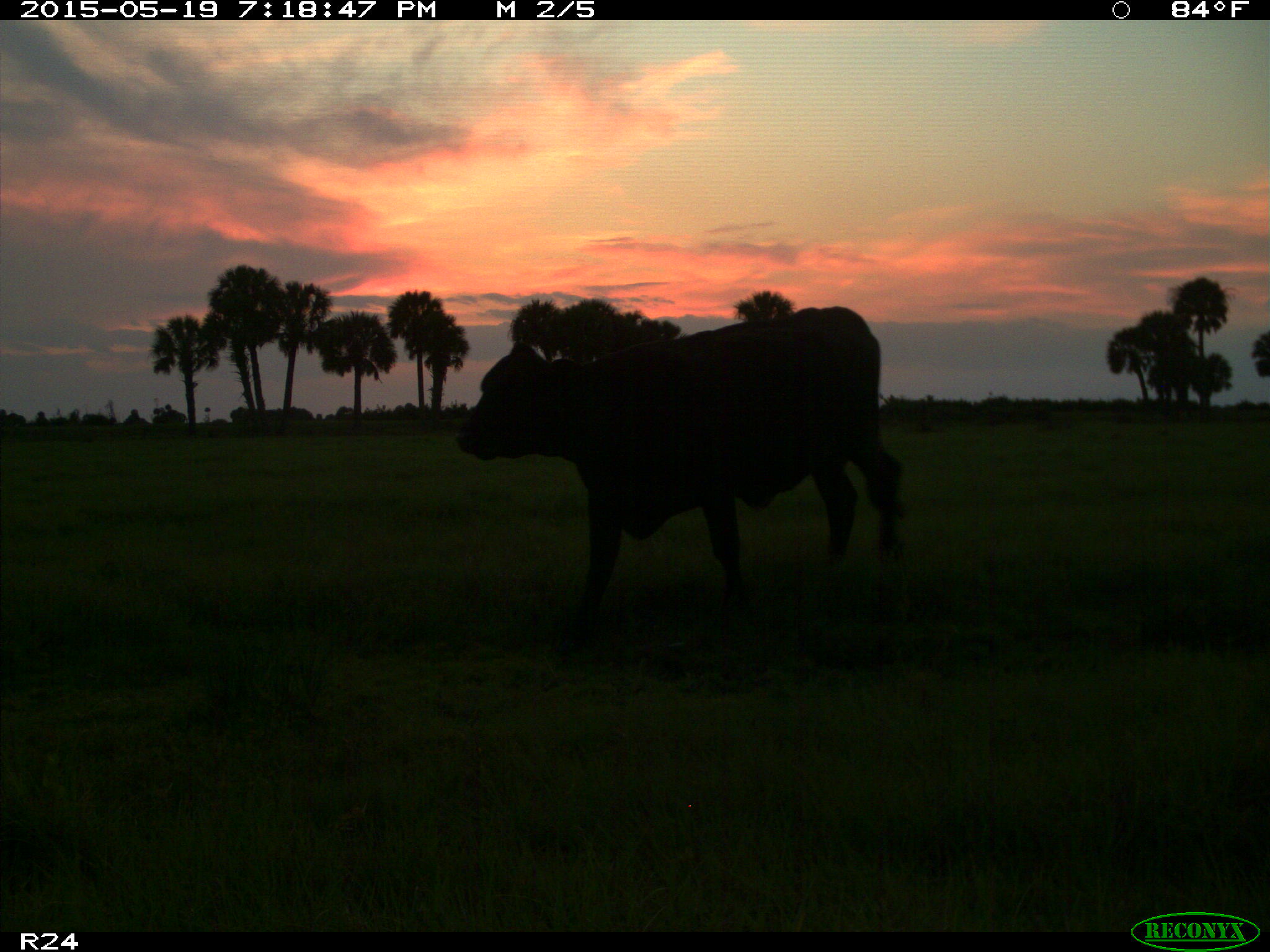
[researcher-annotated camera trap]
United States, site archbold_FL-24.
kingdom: Animalia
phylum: Chordata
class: Mammalia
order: Artiodactyla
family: Bovidae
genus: Bos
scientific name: Bos taurus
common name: domestic cow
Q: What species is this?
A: Bos taurus (domestic cow).